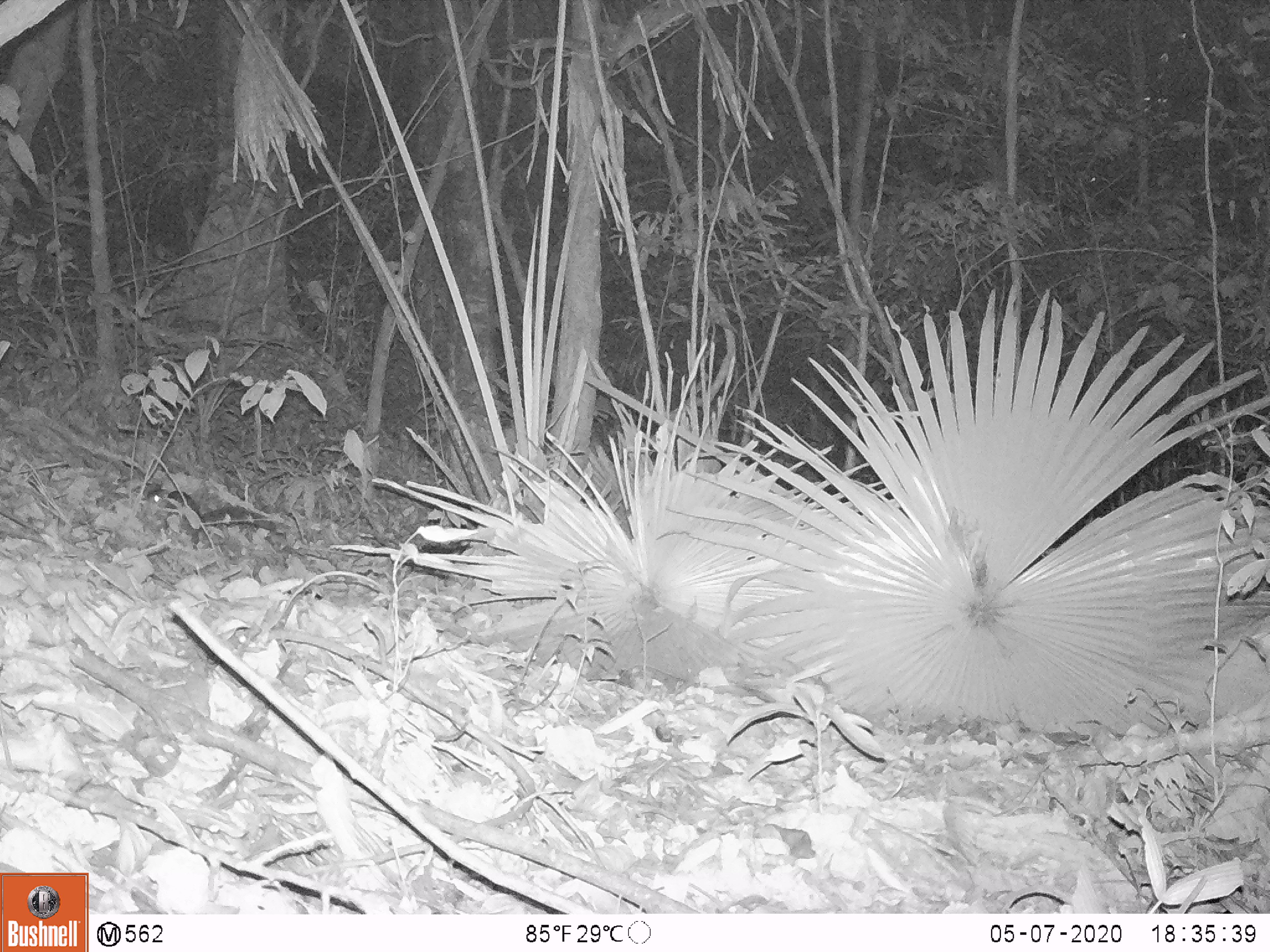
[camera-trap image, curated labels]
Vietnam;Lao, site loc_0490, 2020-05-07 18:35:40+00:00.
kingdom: Animalia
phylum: Chordata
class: Mammalia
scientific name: Mammalia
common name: mammal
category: unidentified small mammal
Unidentified small mammal (mammal) (Mammalia). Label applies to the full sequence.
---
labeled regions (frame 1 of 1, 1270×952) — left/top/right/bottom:
unidentified small mammal: 145/489/277/550